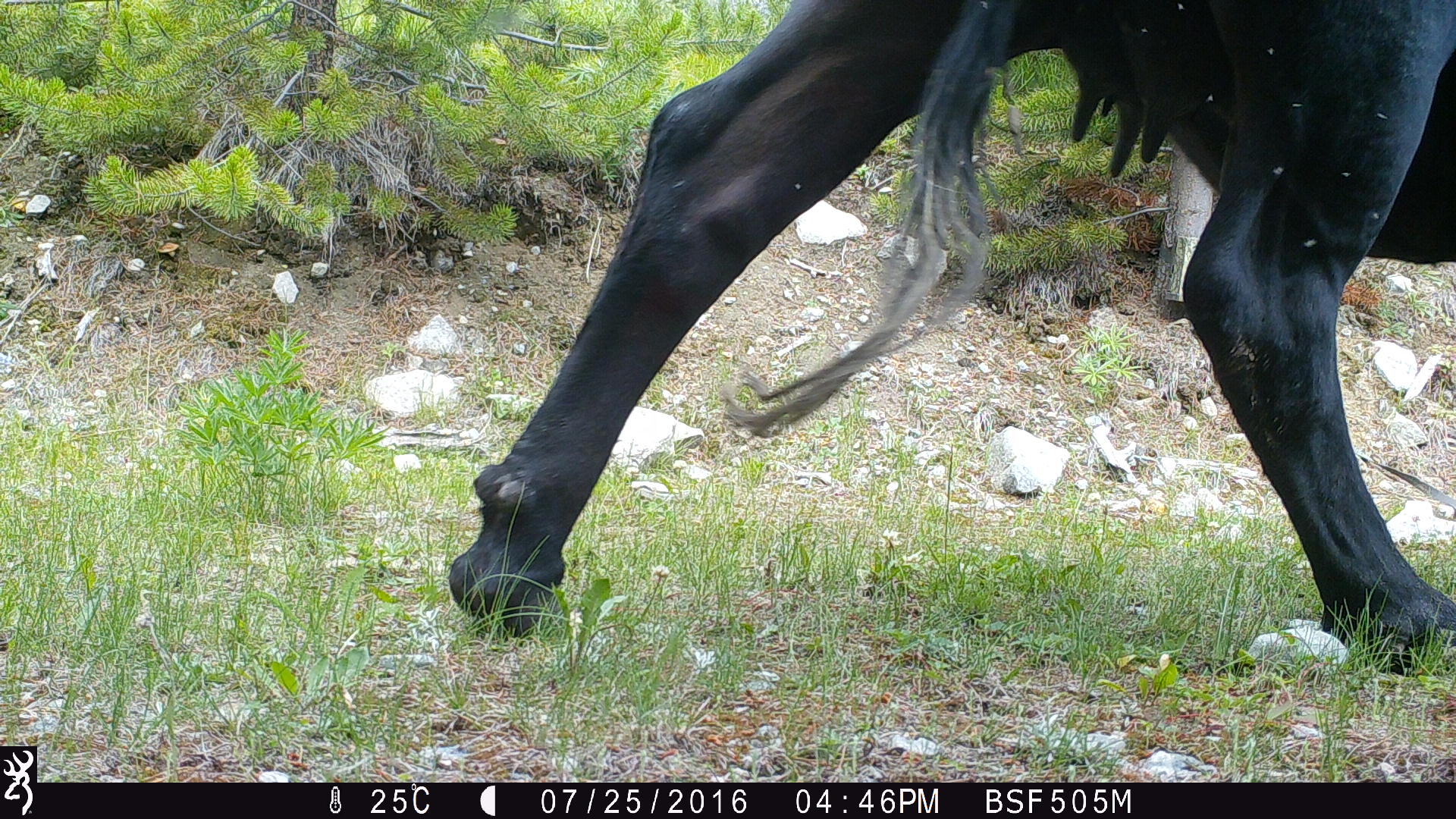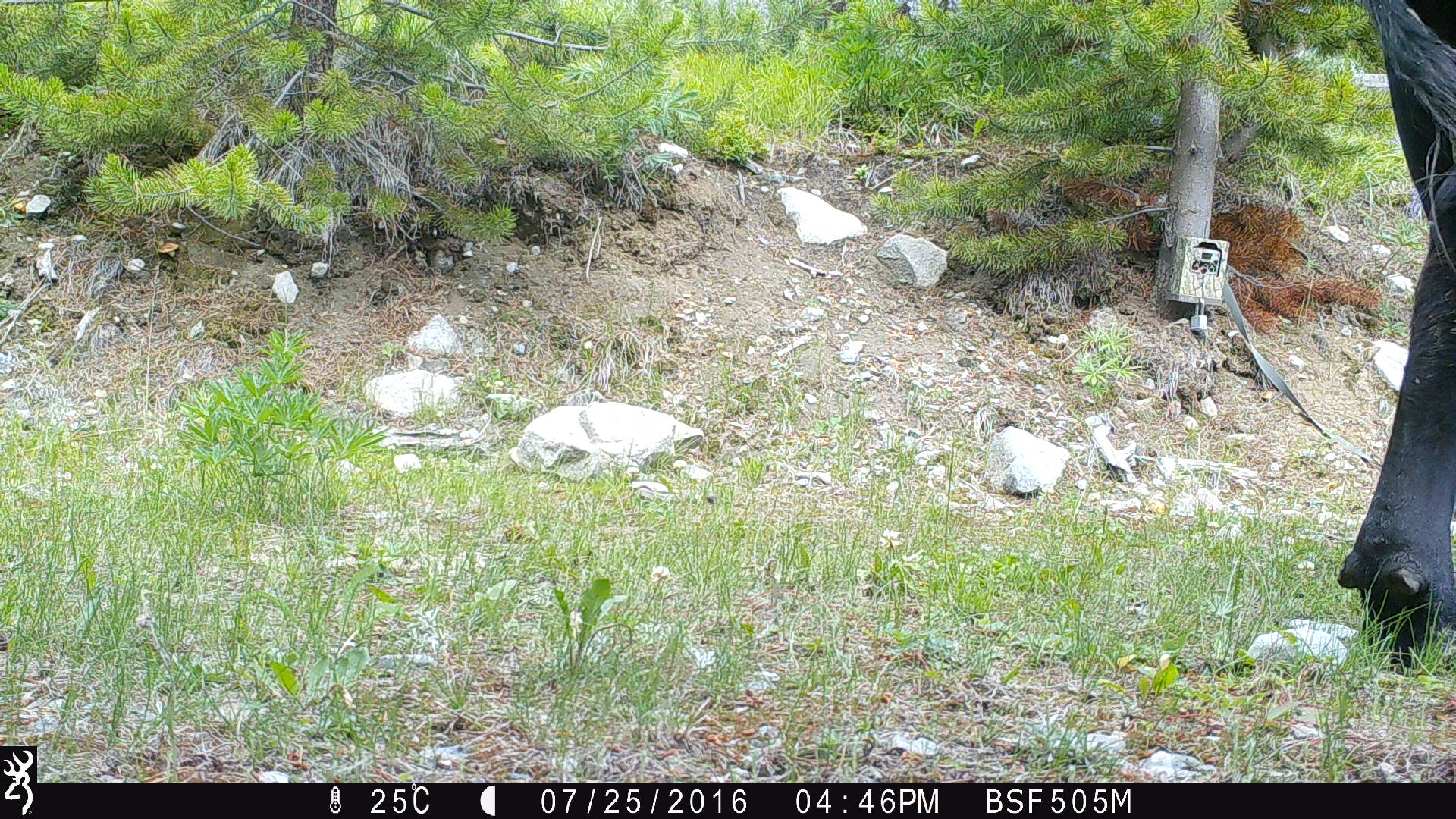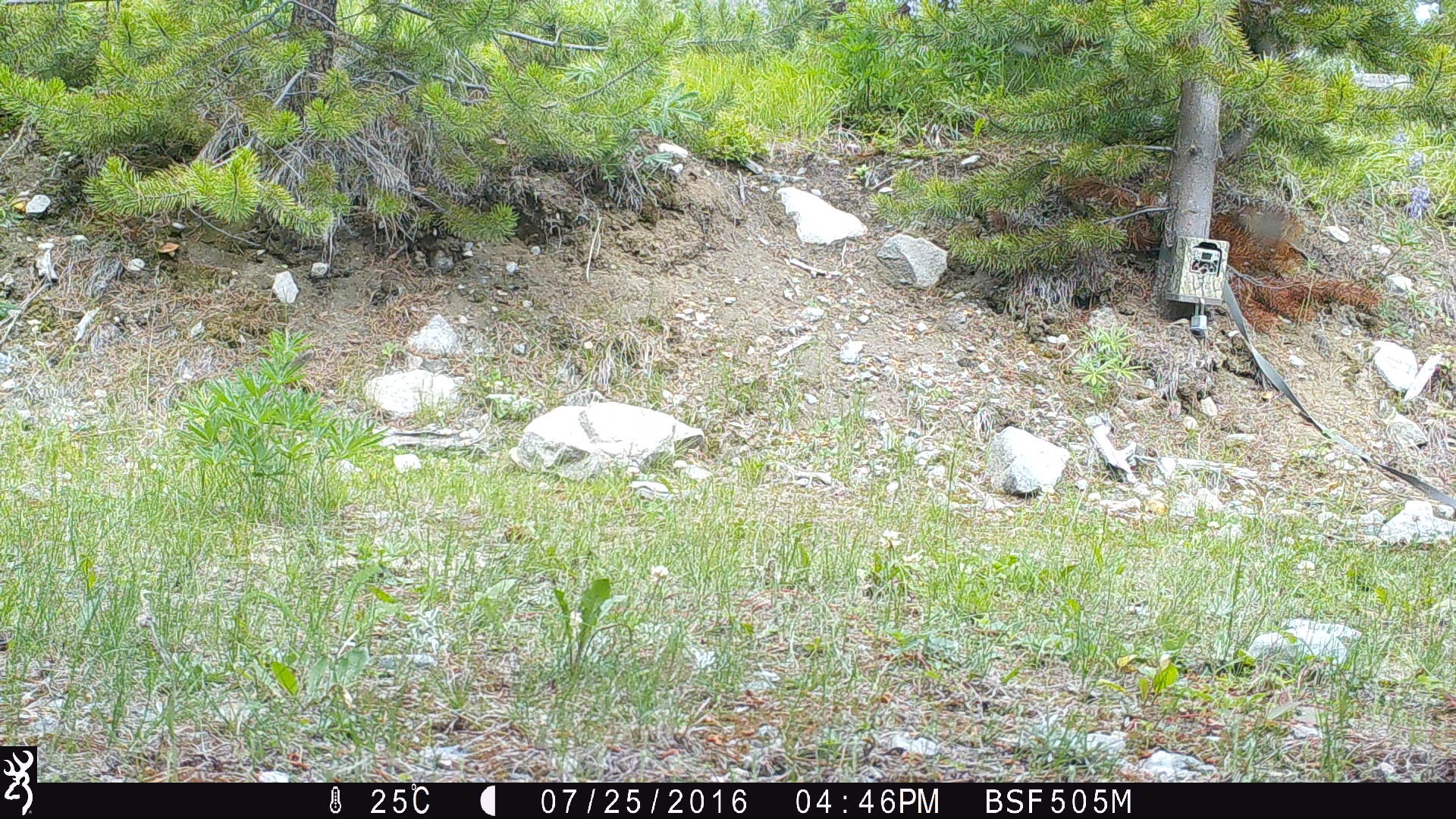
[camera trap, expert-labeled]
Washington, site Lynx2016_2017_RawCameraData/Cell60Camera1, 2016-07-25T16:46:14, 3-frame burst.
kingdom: Animalia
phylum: Chordata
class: Mammalia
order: Artiodactyla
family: Bovidae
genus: Bos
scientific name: Bos taurus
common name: domestic cattle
Domestic cattle (Bos taurus). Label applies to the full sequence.